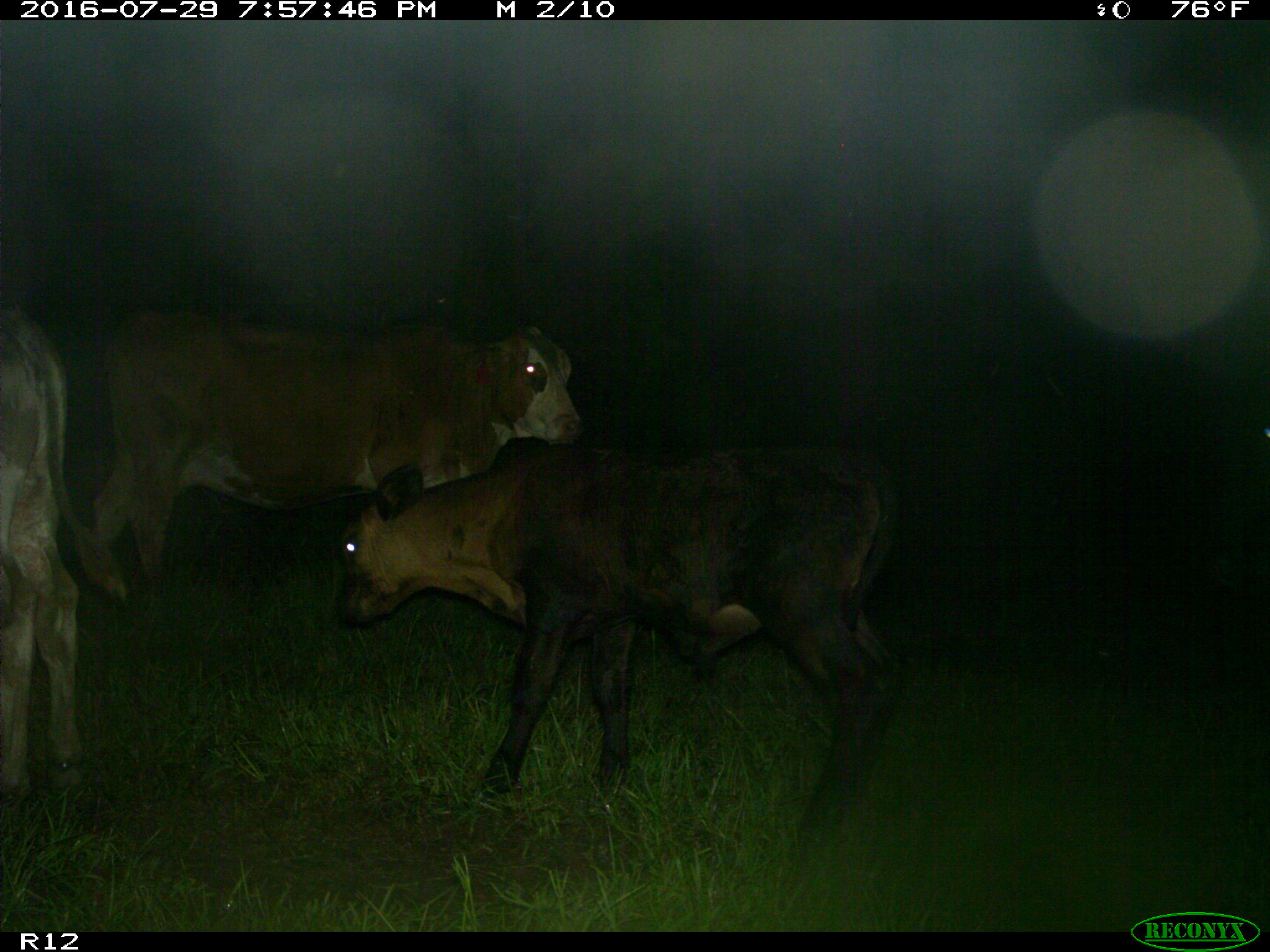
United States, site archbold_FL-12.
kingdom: Animalia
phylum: Chordata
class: Mammalia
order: Artiodactyla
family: Bovidae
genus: Bos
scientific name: Bos taurus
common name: domestic cow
Bos taurus (domestic cow).